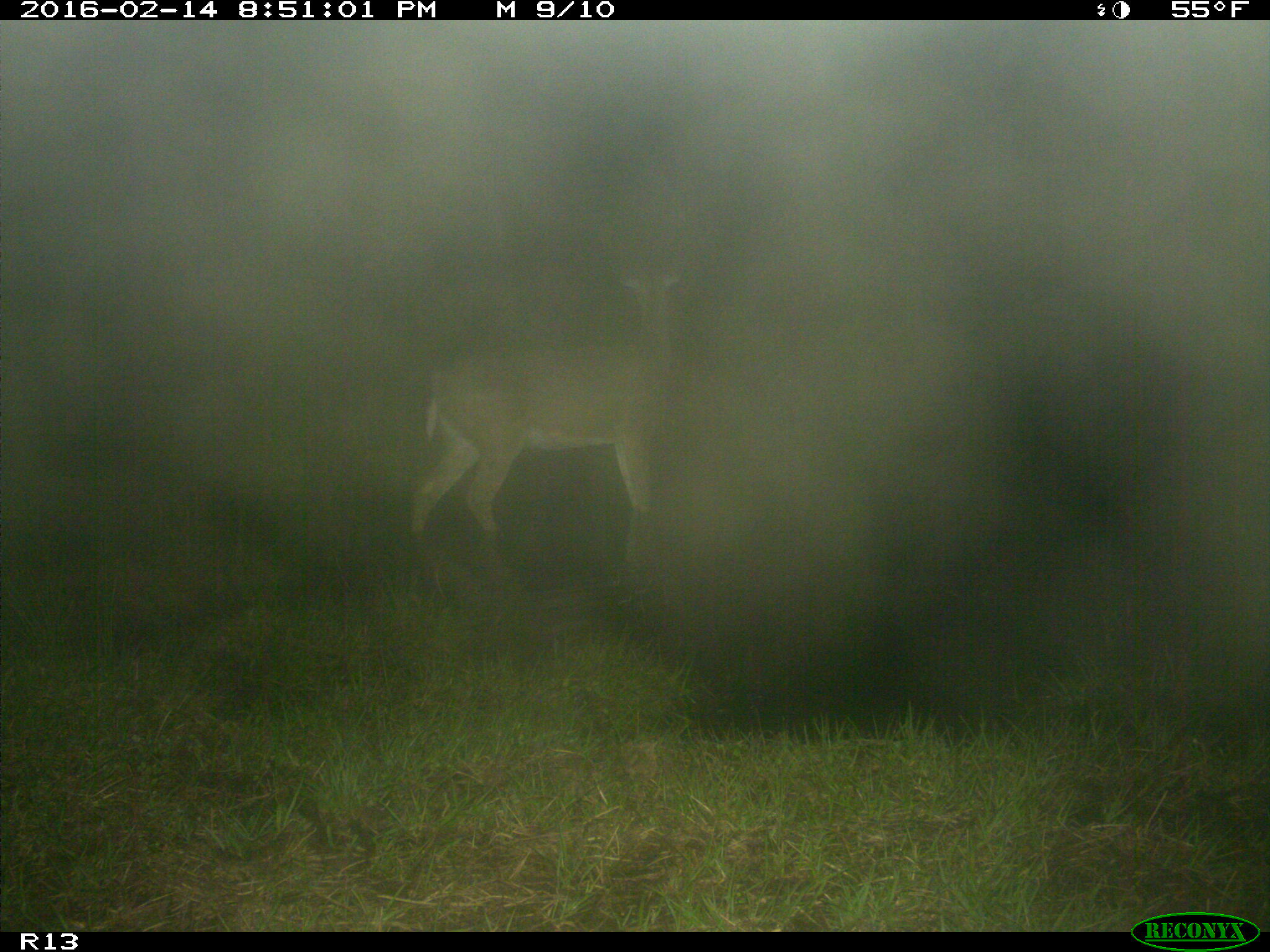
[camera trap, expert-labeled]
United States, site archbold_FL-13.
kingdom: Animalia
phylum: Chordata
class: Mammalia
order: Artiodactyla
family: Cervidae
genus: Odocoileus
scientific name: Odocoileus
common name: deer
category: unidentified deer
Unidentified deer (deer) (Odocoileus).